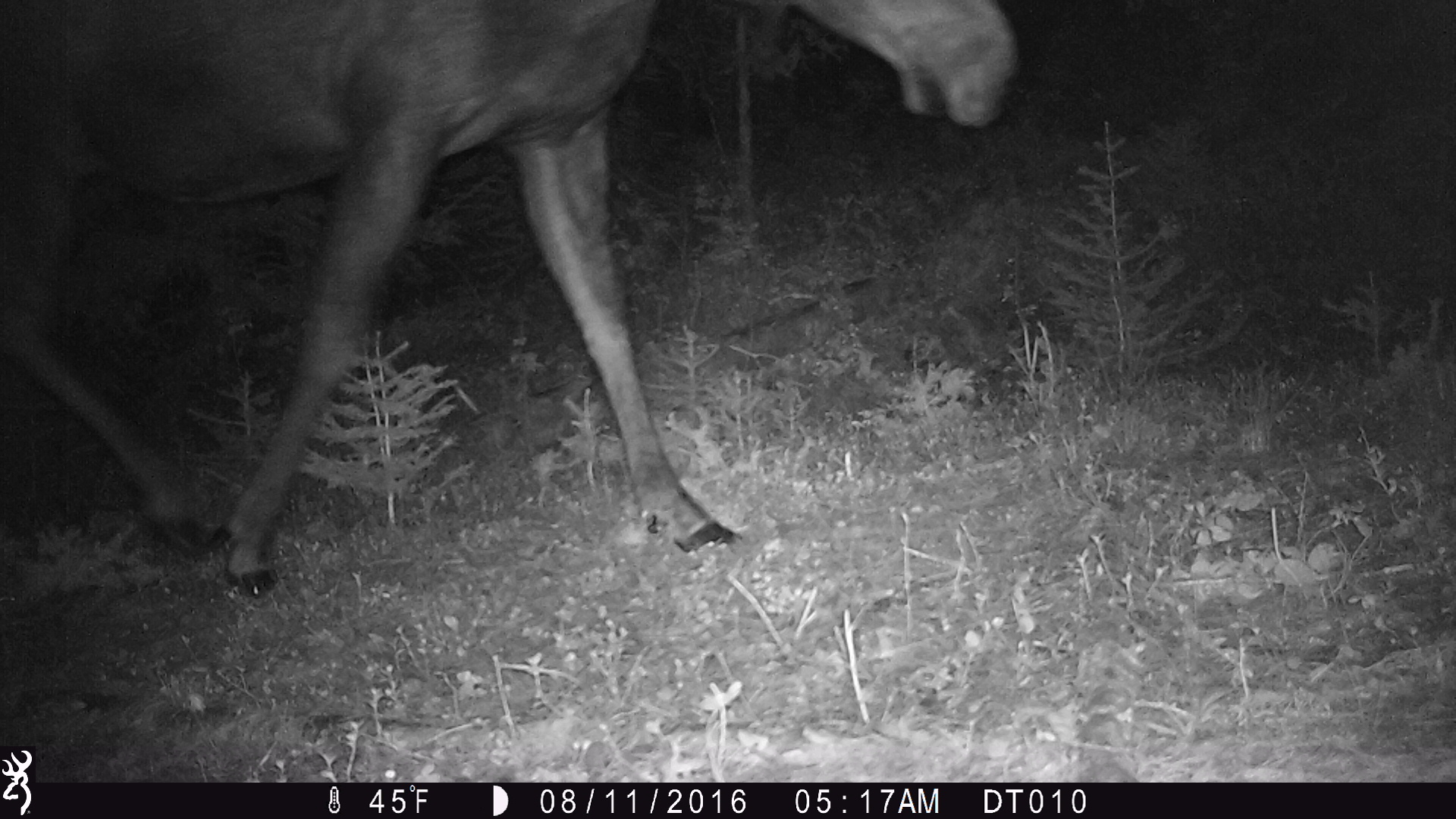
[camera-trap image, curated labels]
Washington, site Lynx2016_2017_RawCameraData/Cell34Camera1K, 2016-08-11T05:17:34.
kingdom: Animalia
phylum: Chordata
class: Mammalia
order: Artiodactyla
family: Cervidae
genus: Alces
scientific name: Alces alces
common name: moose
Alces alces (moose). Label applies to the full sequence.